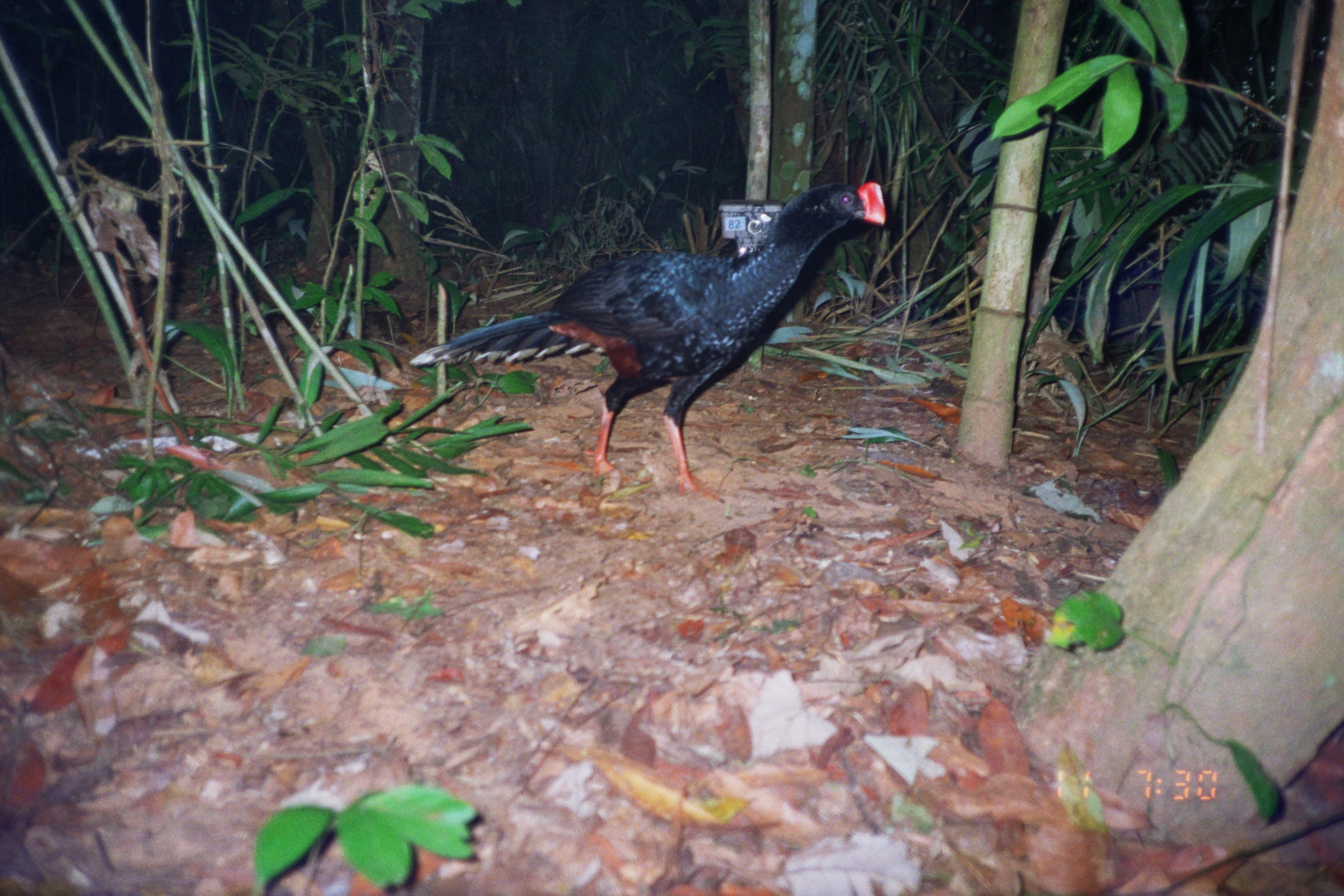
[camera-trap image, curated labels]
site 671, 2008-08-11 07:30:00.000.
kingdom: Animalia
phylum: Chordata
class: Aves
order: Galliformes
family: Cracidae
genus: Mitu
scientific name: Mitu tuberosum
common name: razor-billed curassow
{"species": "Mitu tuberosum (razor-billed curassow)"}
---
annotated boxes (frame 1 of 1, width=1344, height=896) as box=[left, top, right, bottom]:
mitu tuberosum: box=[408, 182, 886, 500]